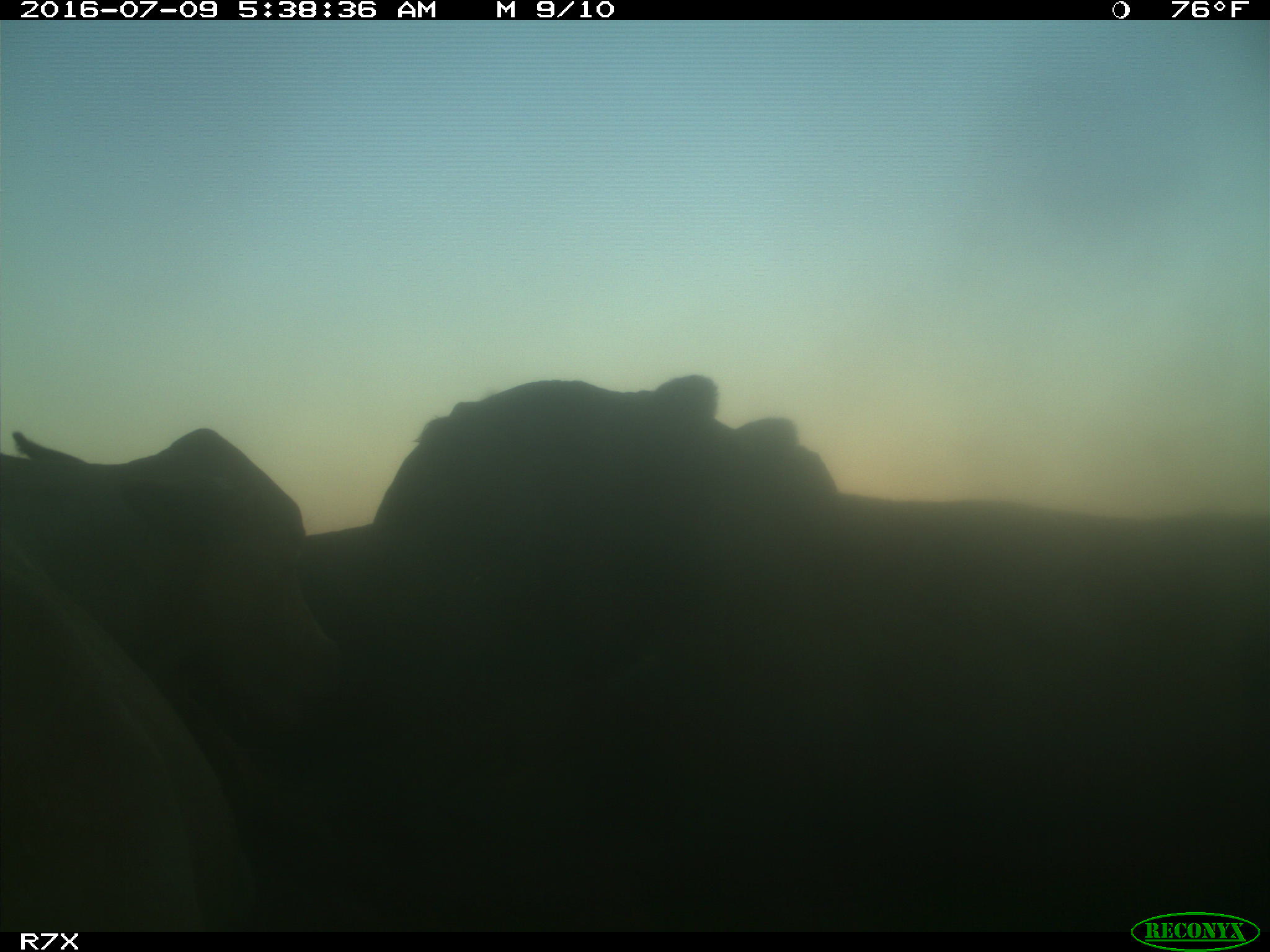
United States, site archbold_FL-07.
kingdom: Animalia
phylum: Chordata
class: Mammalia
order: Artiodactyla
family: Bovidae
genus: Bos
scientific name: Bos taurus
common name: domestic cow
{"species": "Bos taurus (domestic cow)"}